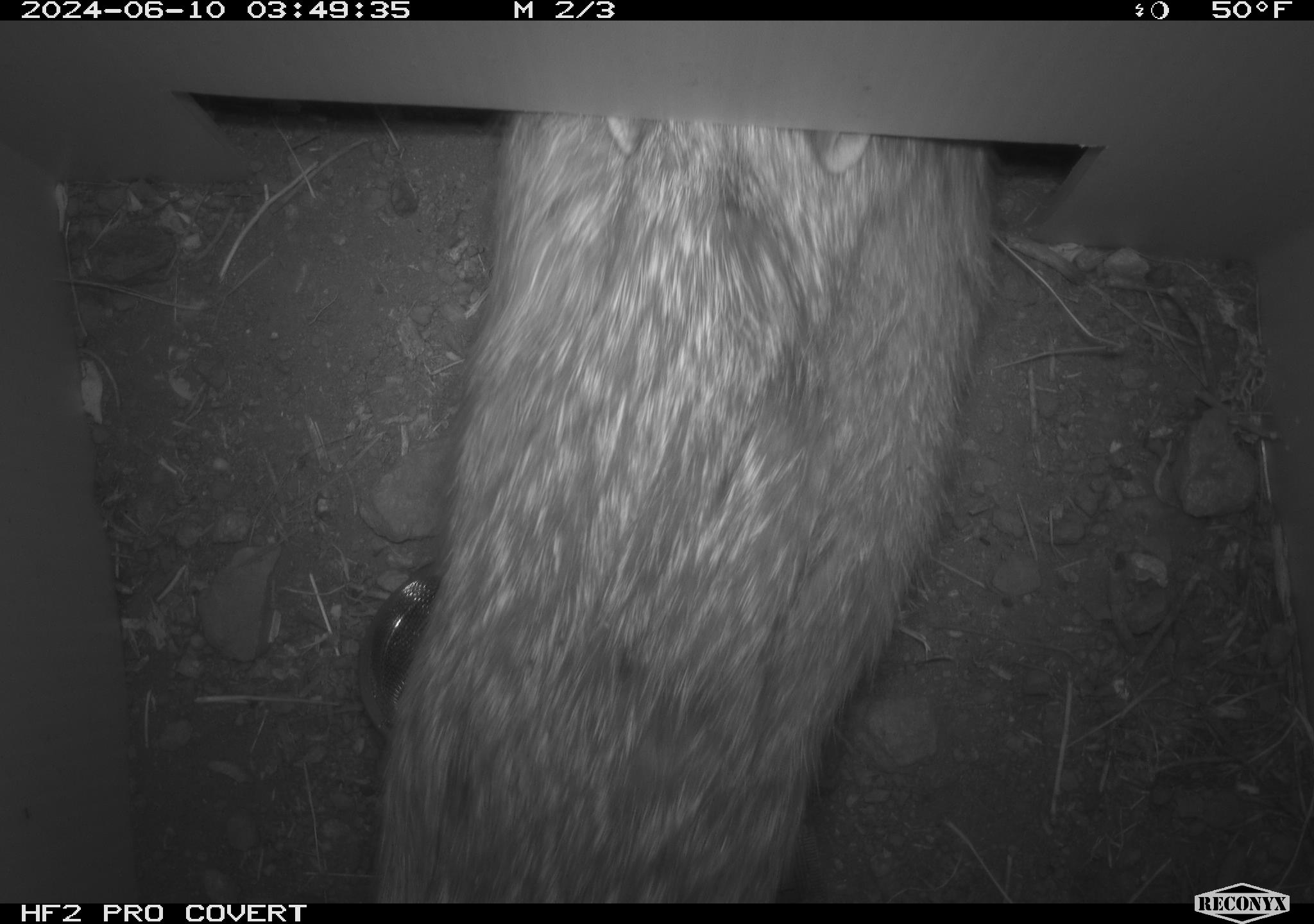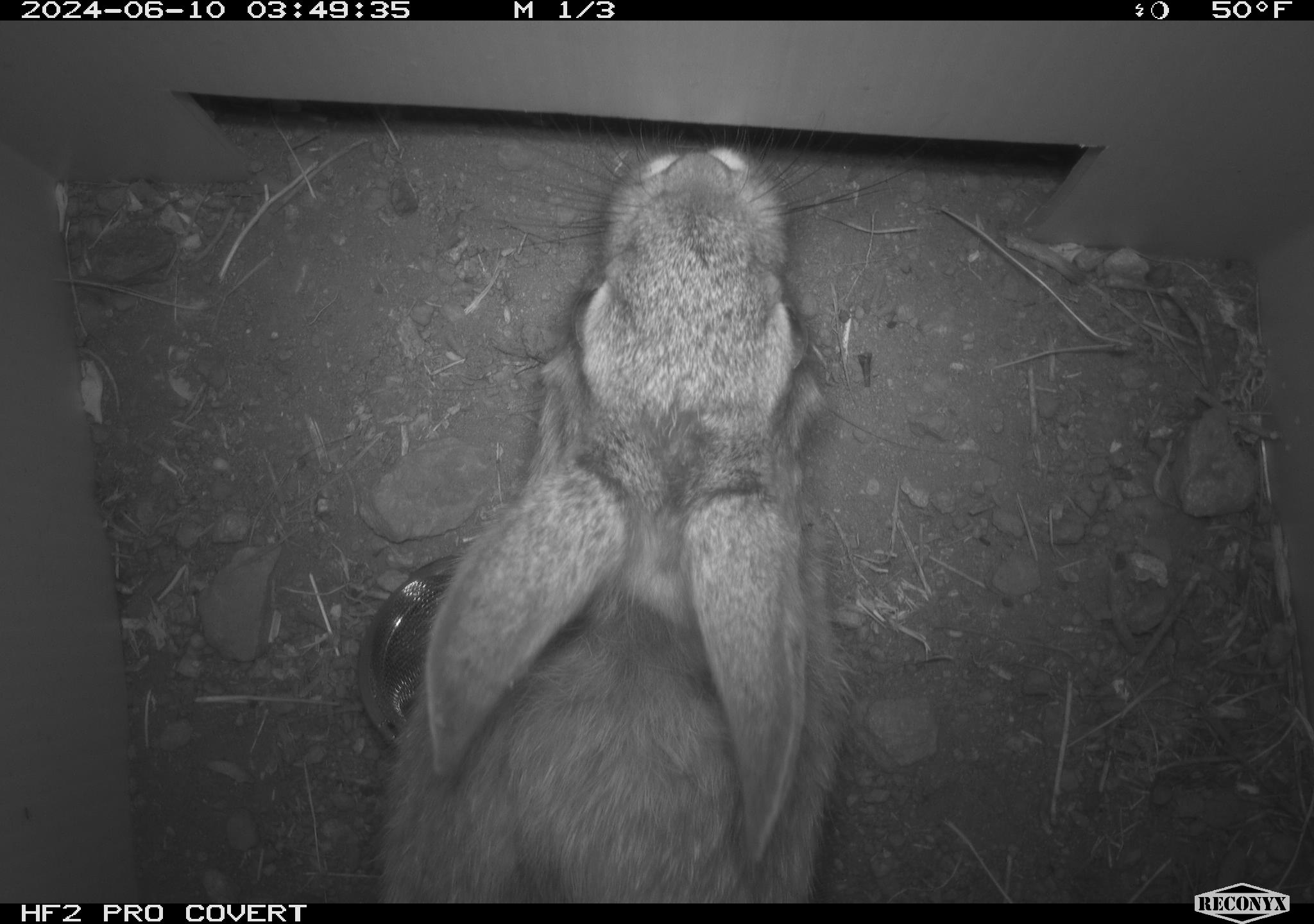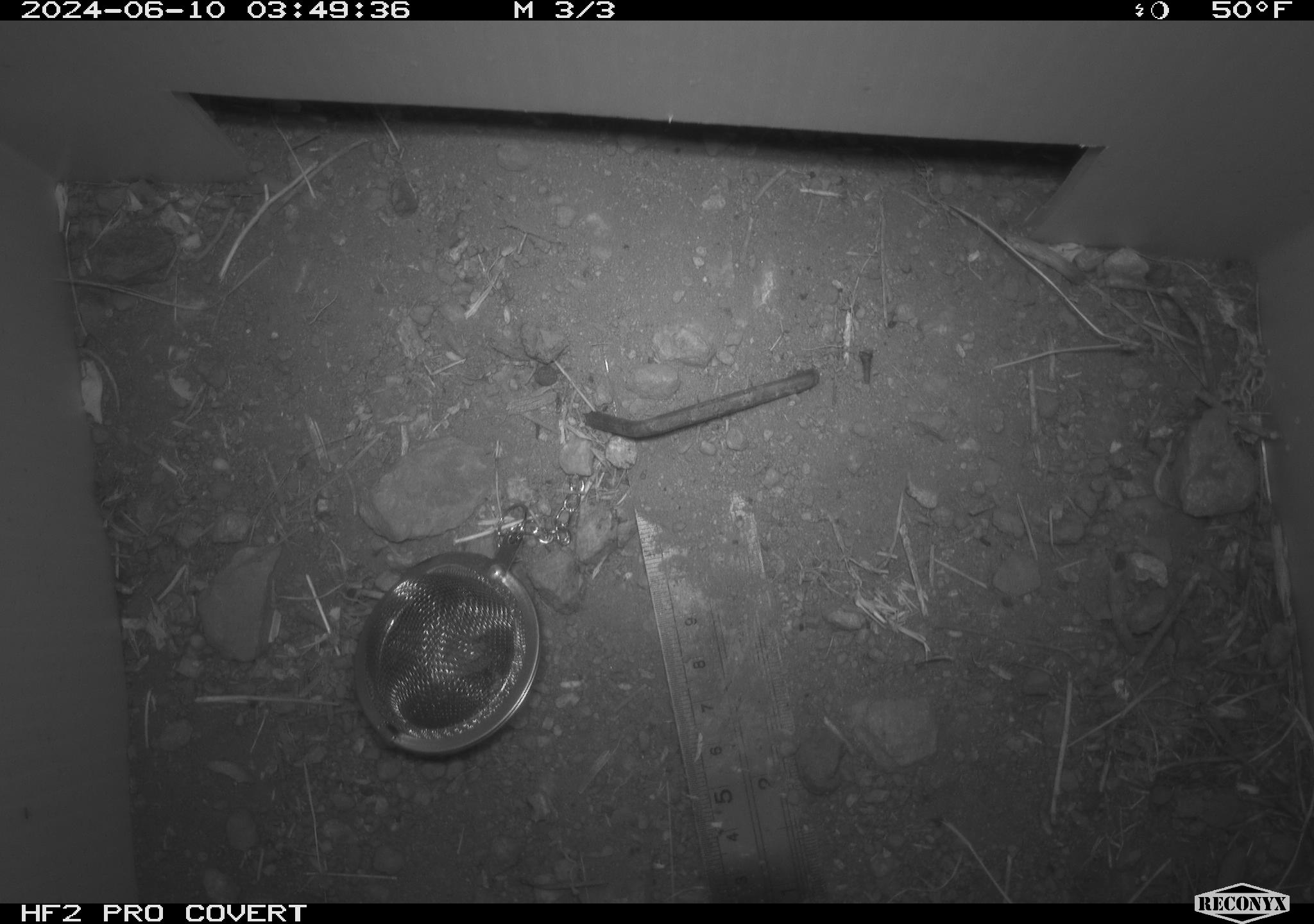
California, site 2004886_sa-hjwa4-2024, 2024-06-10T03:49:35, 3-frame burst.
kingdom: Animalia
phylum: Chordata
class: Mammalia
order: Lagomorpha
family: Leporidae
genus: Sylvilagus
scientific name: Sylvilagus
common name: cottontail rabbits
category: sylvilagus species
Sylvilagus species (cottontail rabbits) (Sylvilagus).